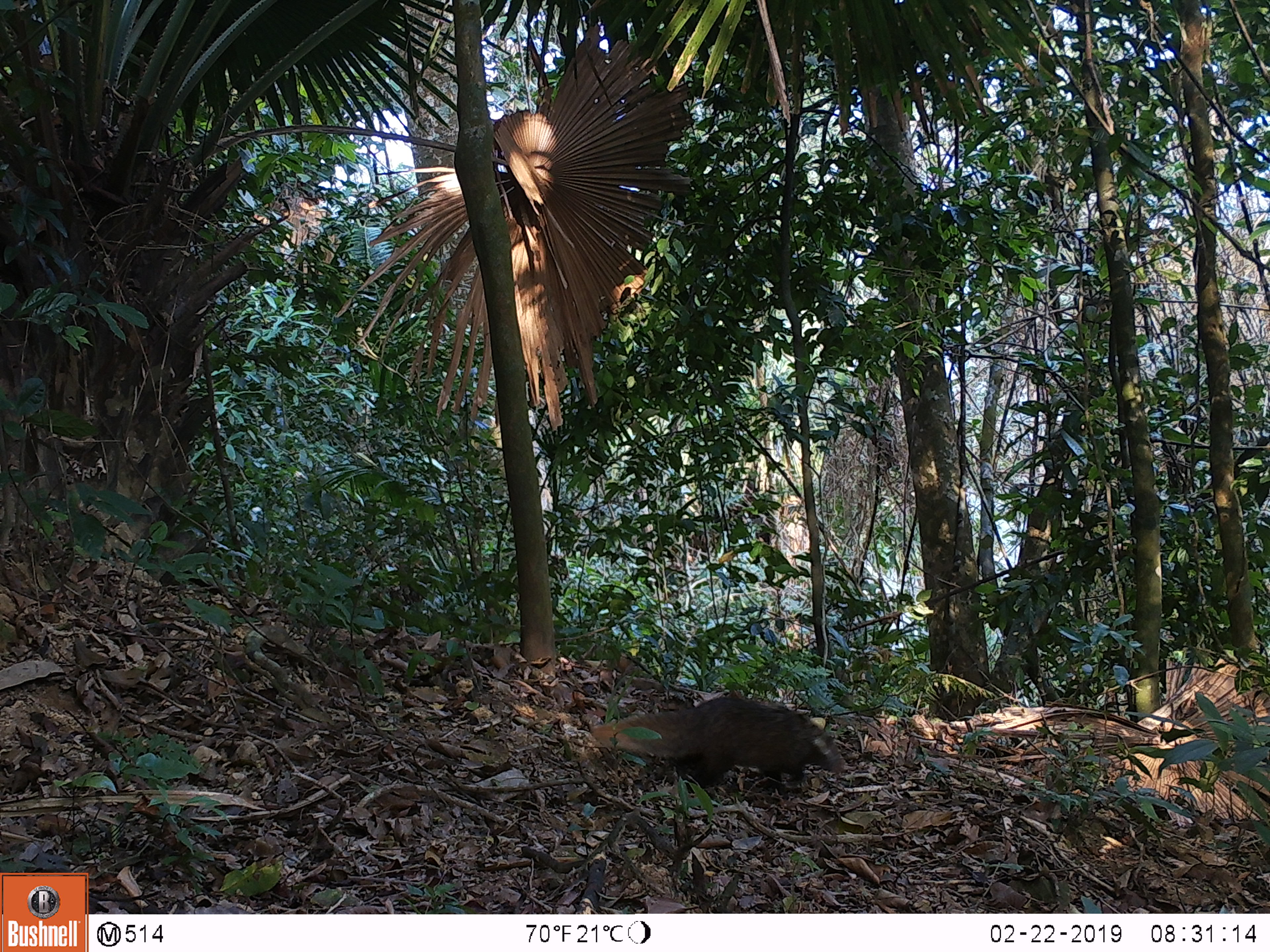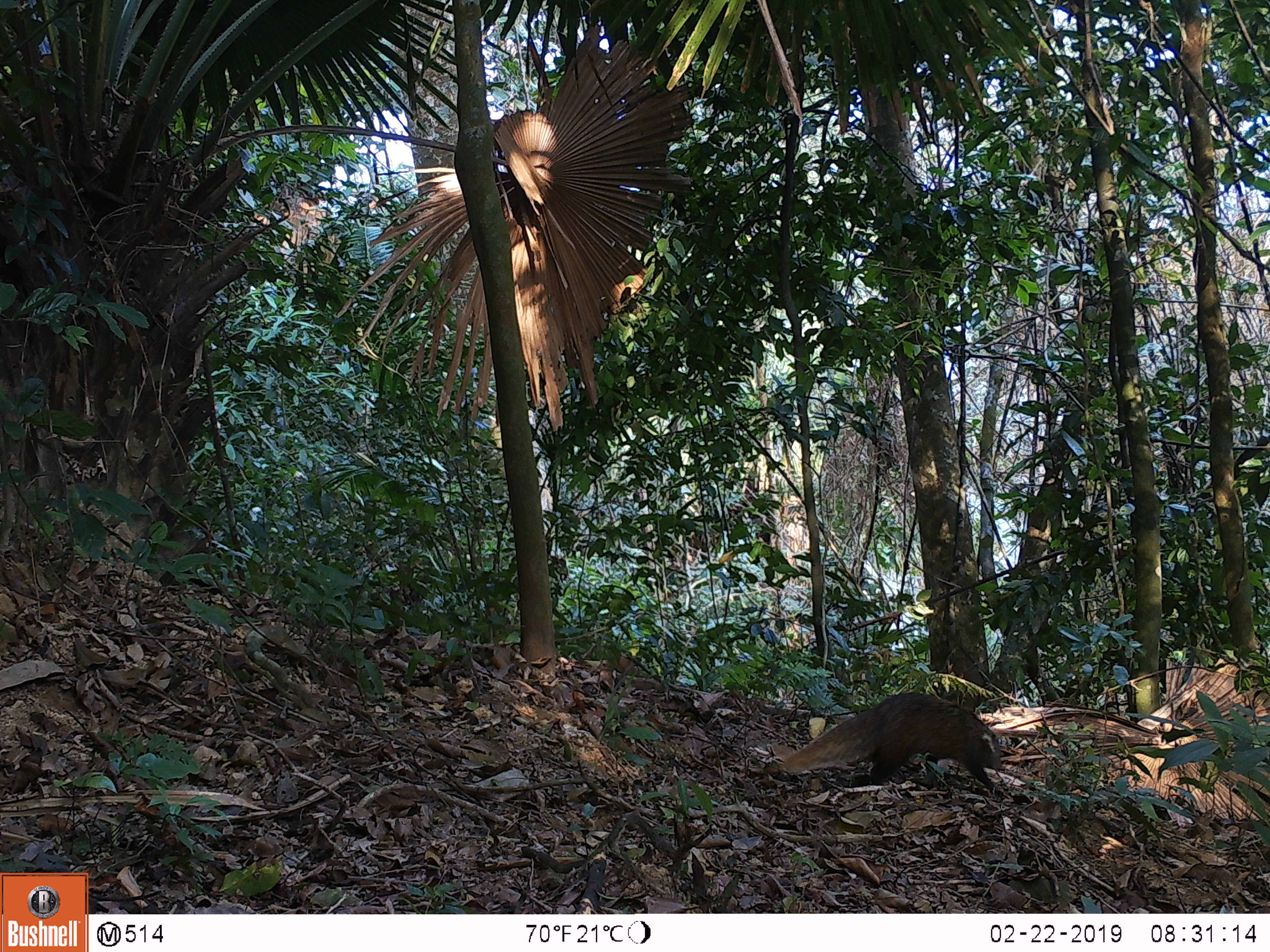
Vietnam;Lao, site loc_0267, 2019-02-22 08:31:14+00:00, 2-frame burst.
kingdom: Animalia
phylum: Chordata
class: Mammalia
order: Carnivora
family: Herpestidae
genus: Urva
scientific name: Urva urva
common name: crab-eating mongoose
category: crab eating mongoose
Crab eating mongoose (crab-eating mongoose) (Urva urva). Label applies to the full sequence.